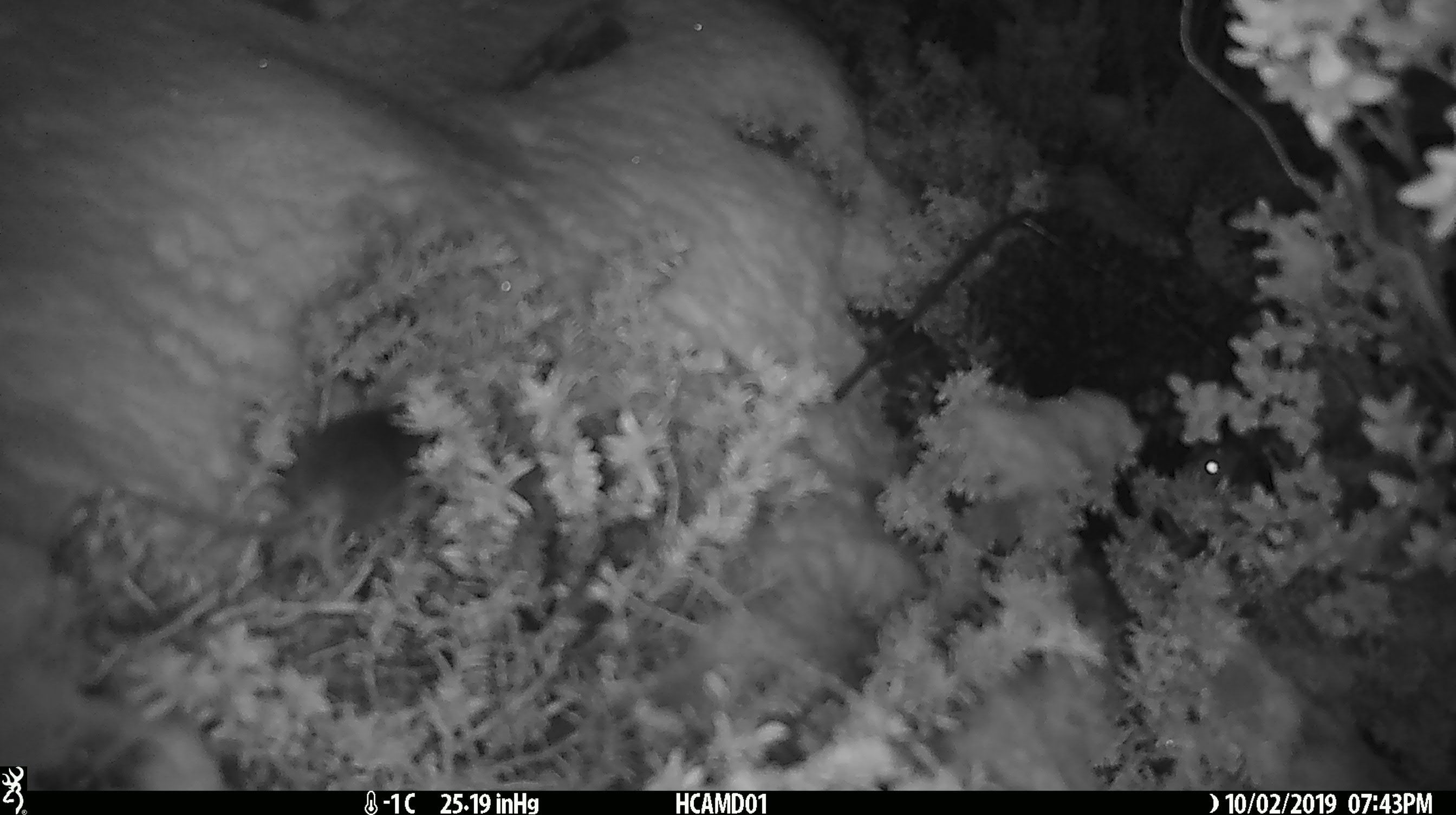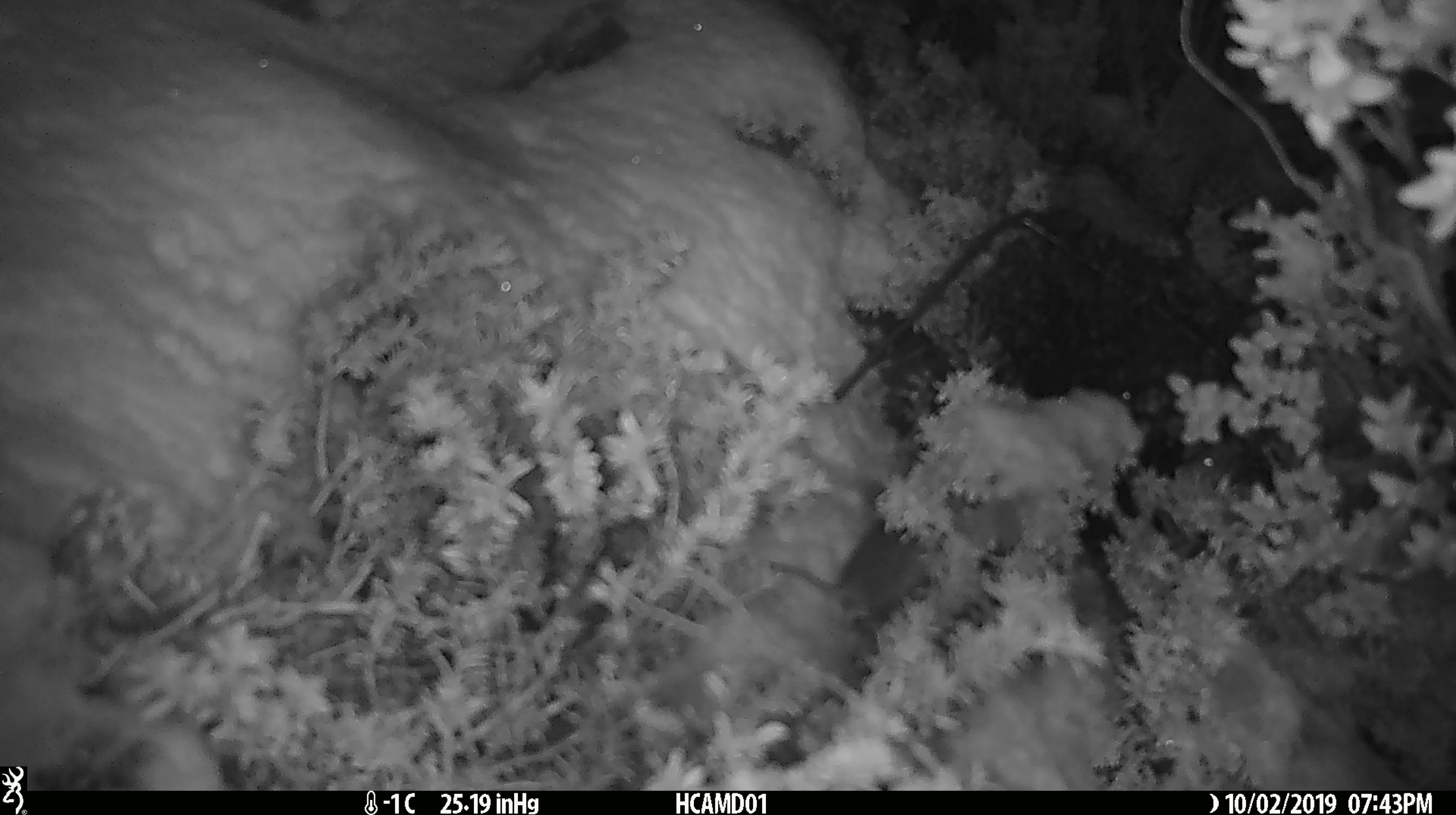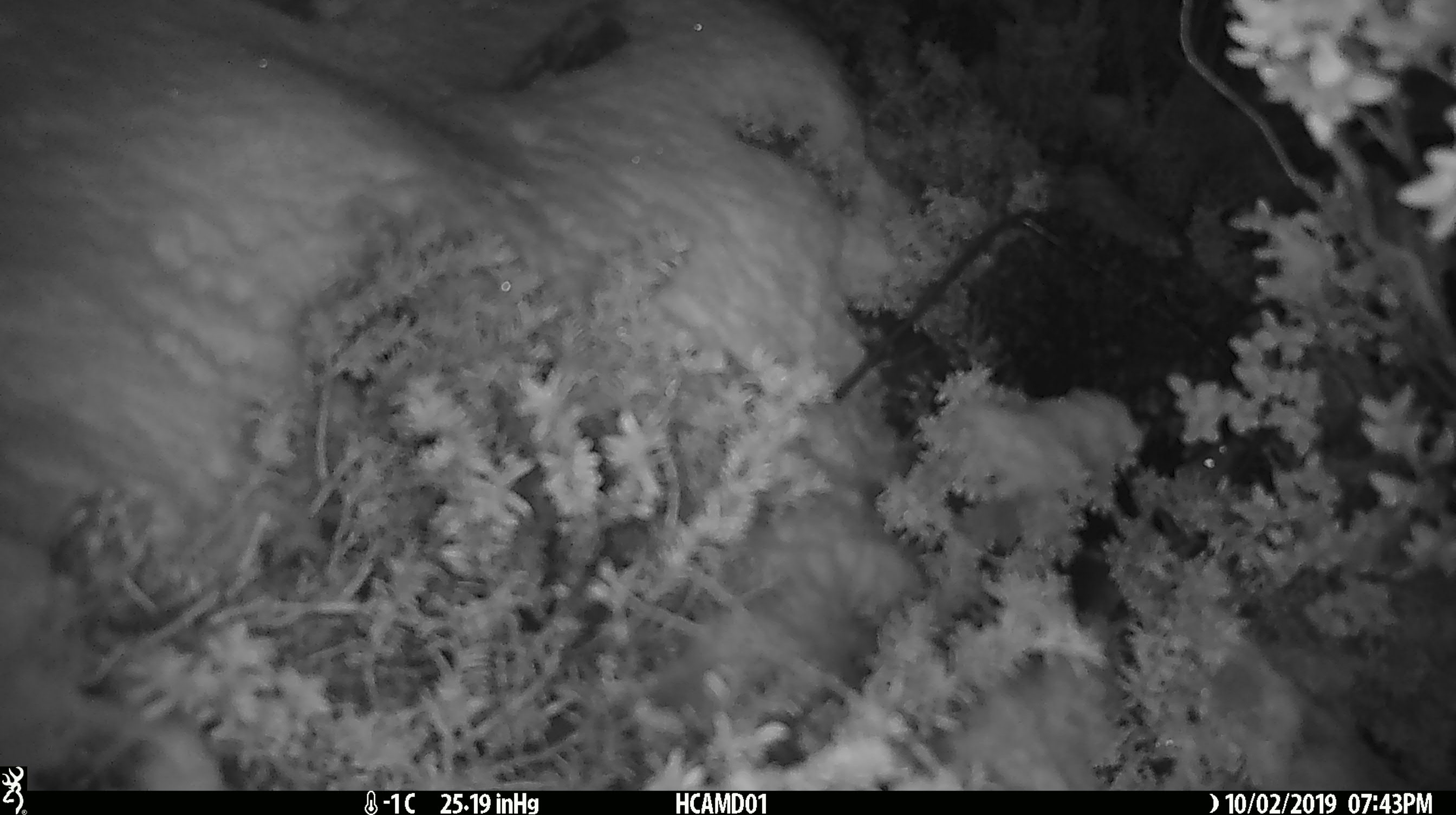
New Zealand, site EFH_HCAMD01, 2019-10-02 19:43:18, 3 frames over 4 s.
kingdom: Animalia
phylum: Chordata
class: Mammalia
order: Rodentia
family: Muridae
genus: Mus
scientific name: Mus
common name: mouse